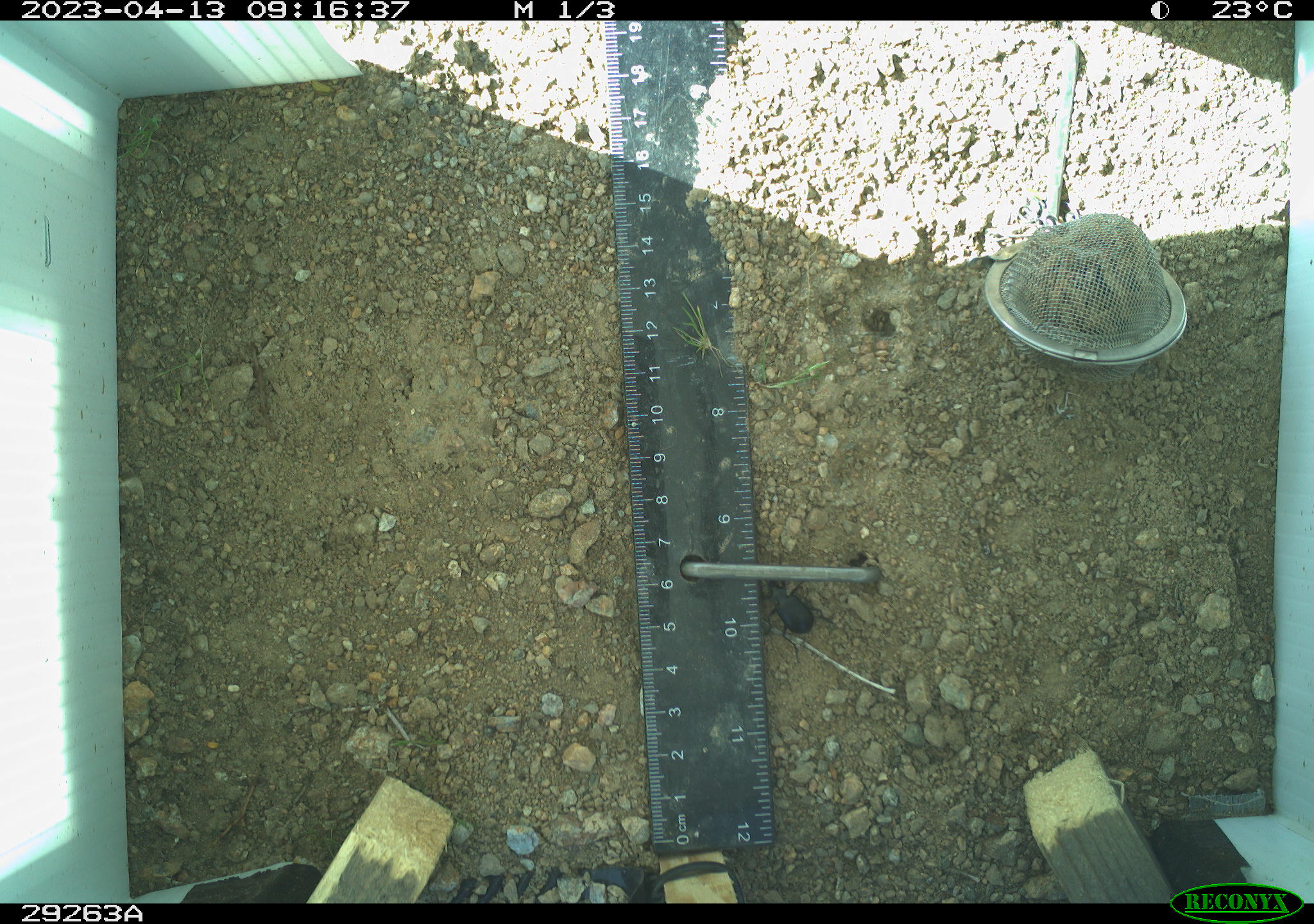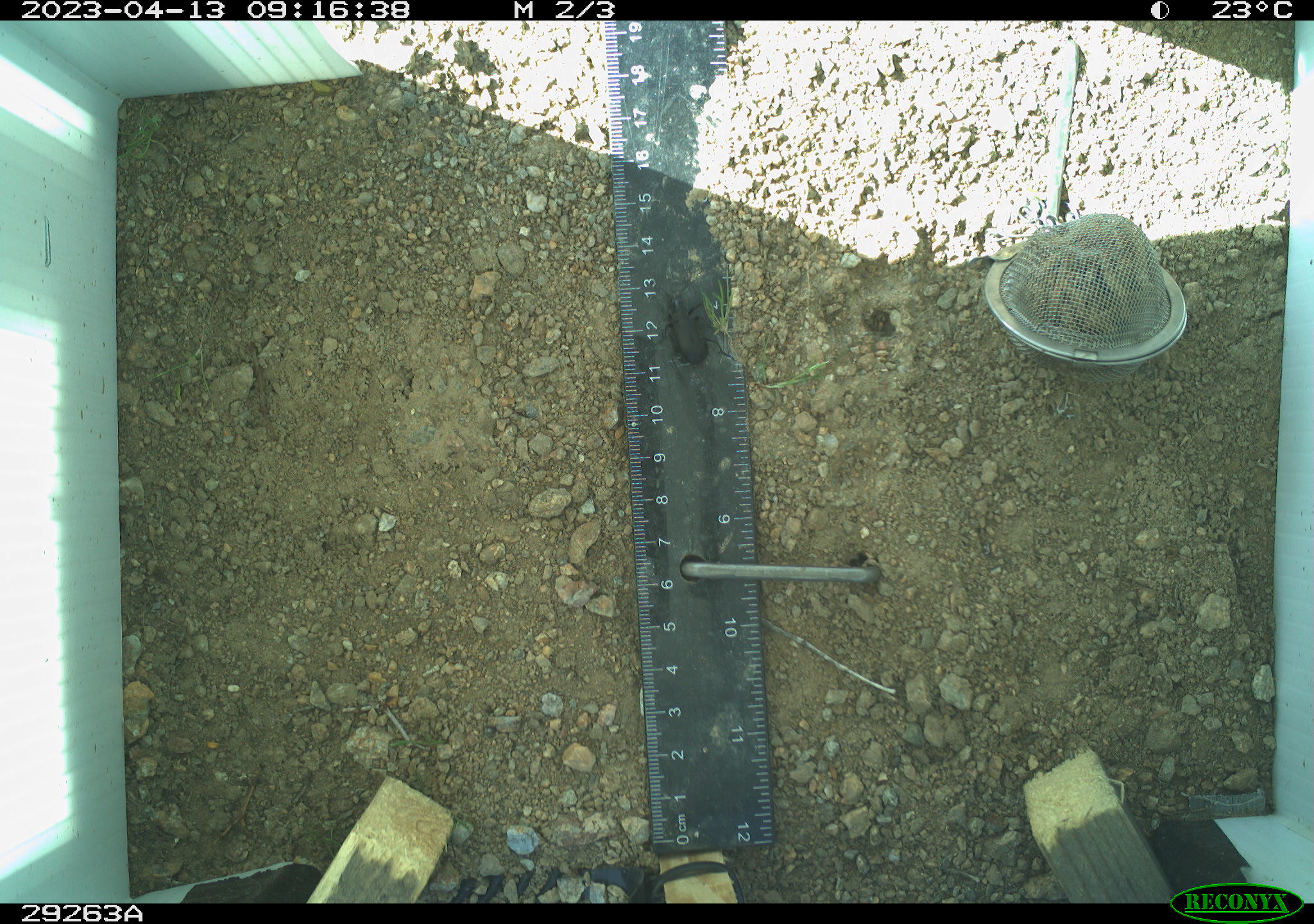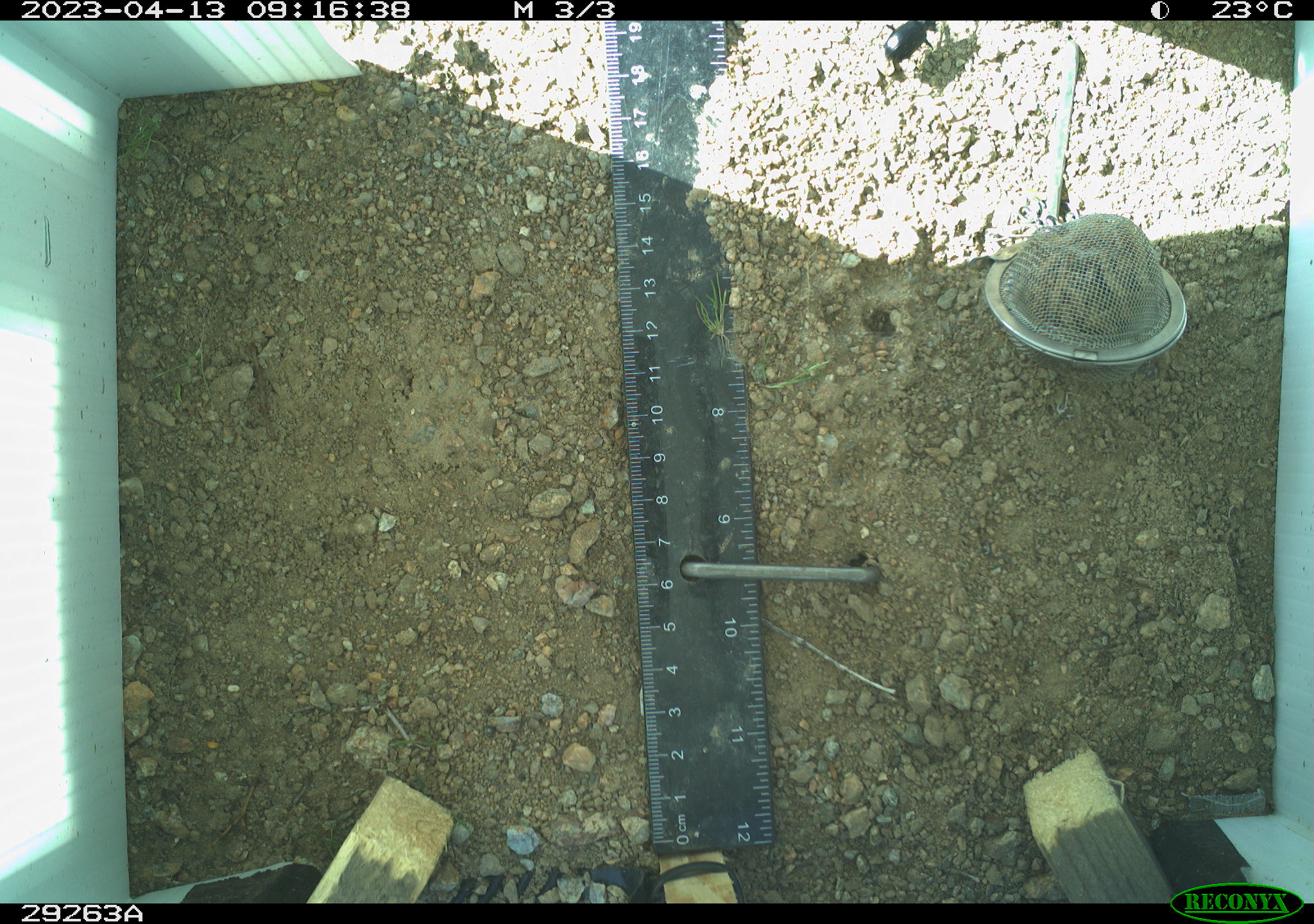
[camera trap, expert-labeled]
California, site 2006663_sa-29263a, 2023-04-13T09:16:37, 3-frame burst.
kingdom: Animalia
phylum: Arthropoda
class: Insecta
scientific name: Insecta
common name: insect